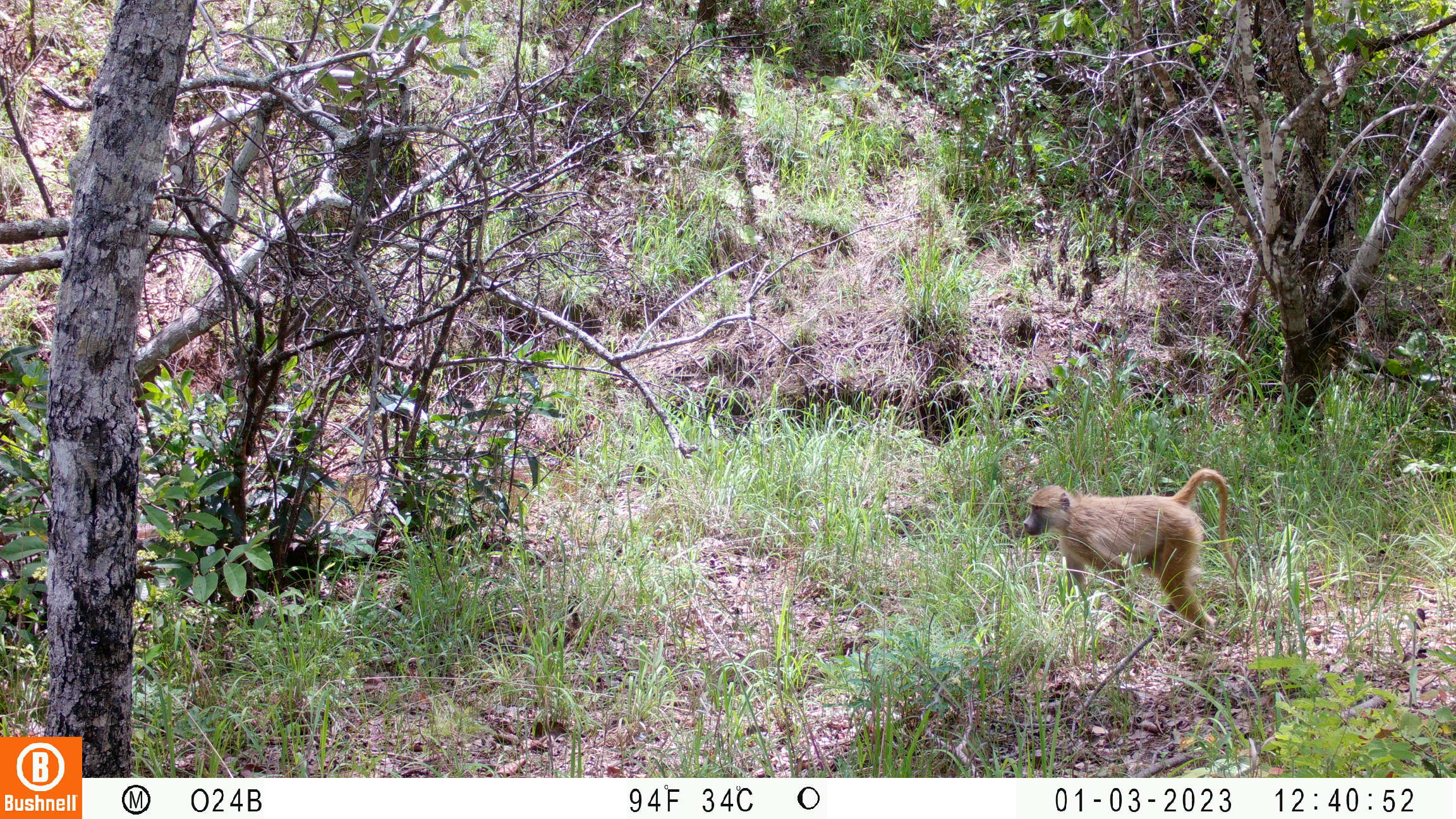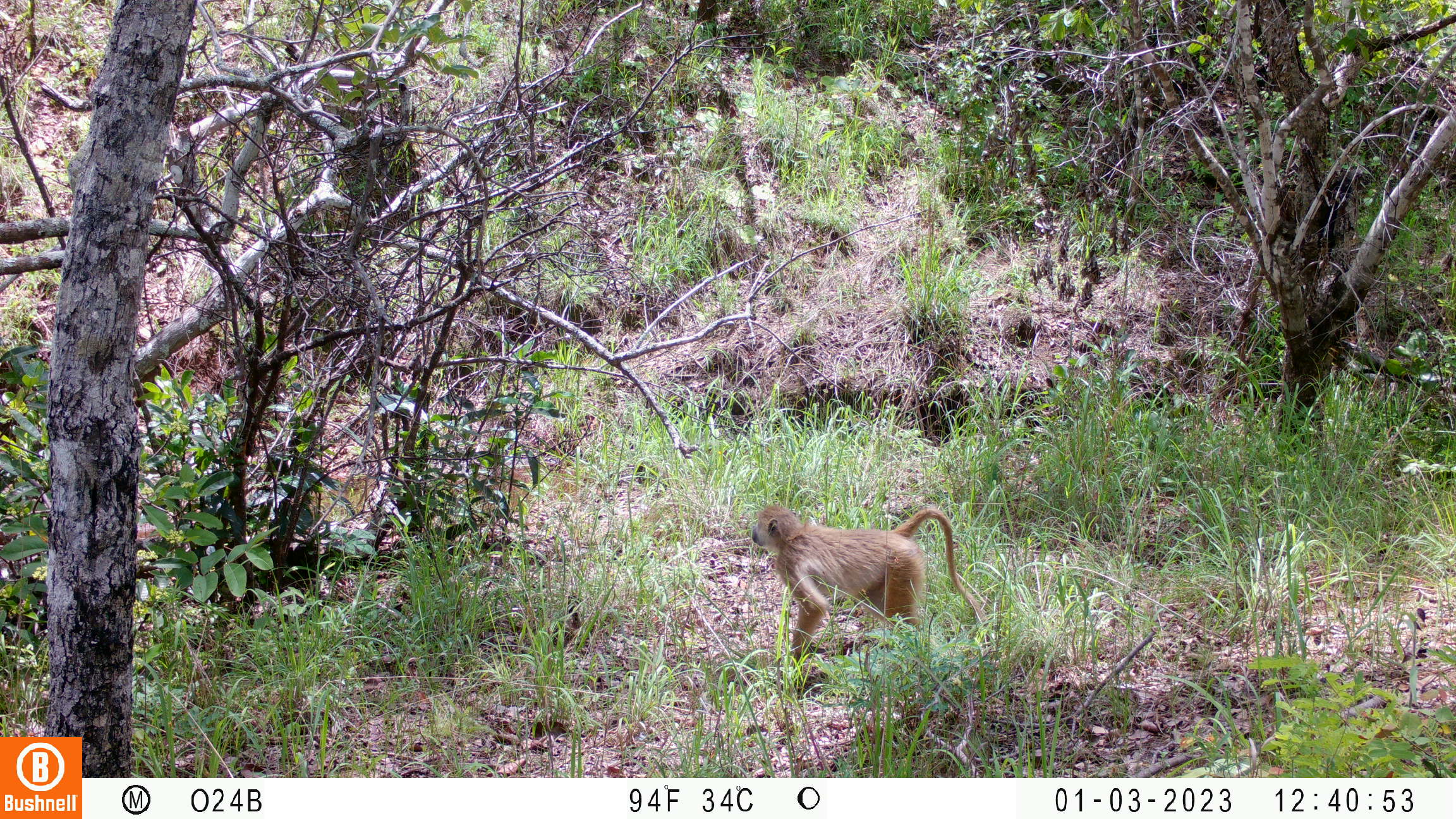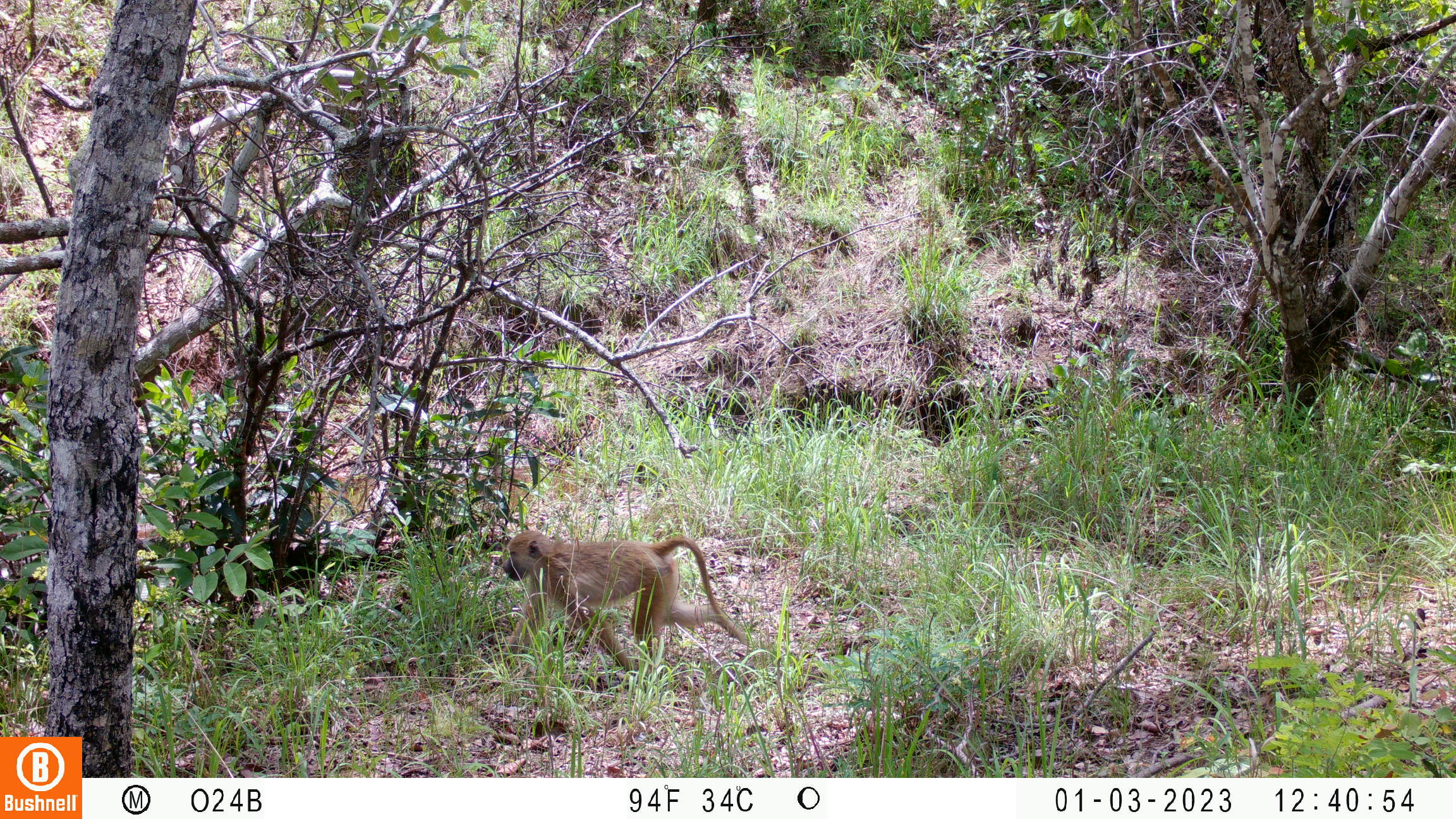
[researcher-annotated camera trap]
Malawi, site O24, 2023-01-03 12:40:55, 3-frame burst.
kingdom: Animalia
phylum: Chordata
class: Mammalia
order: Primates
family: Cercopithecidae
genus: Papio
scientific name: Papio cynocephalus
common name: yellow baboon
Yellow baboon (Papio cynocephalus), count 1.